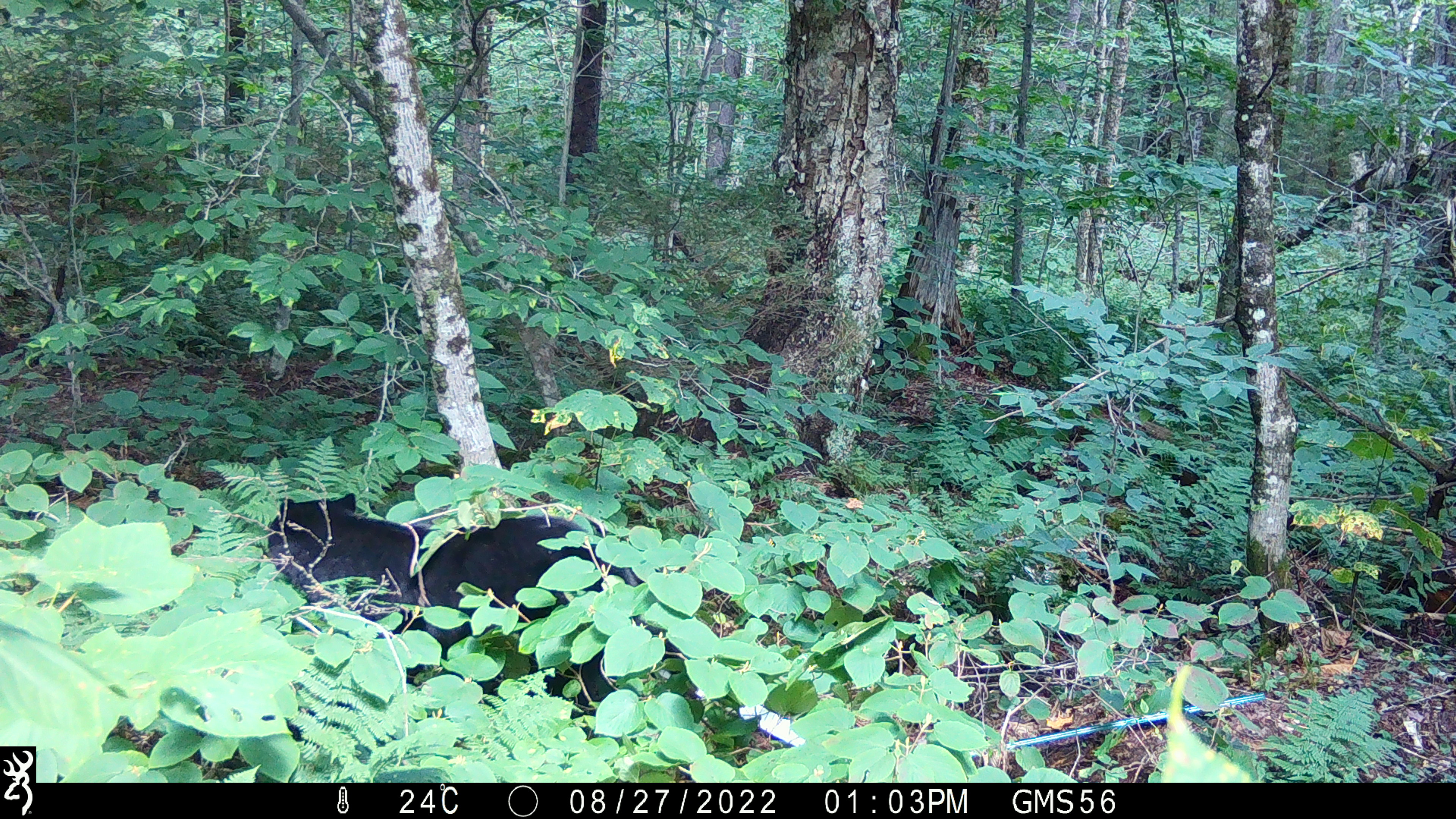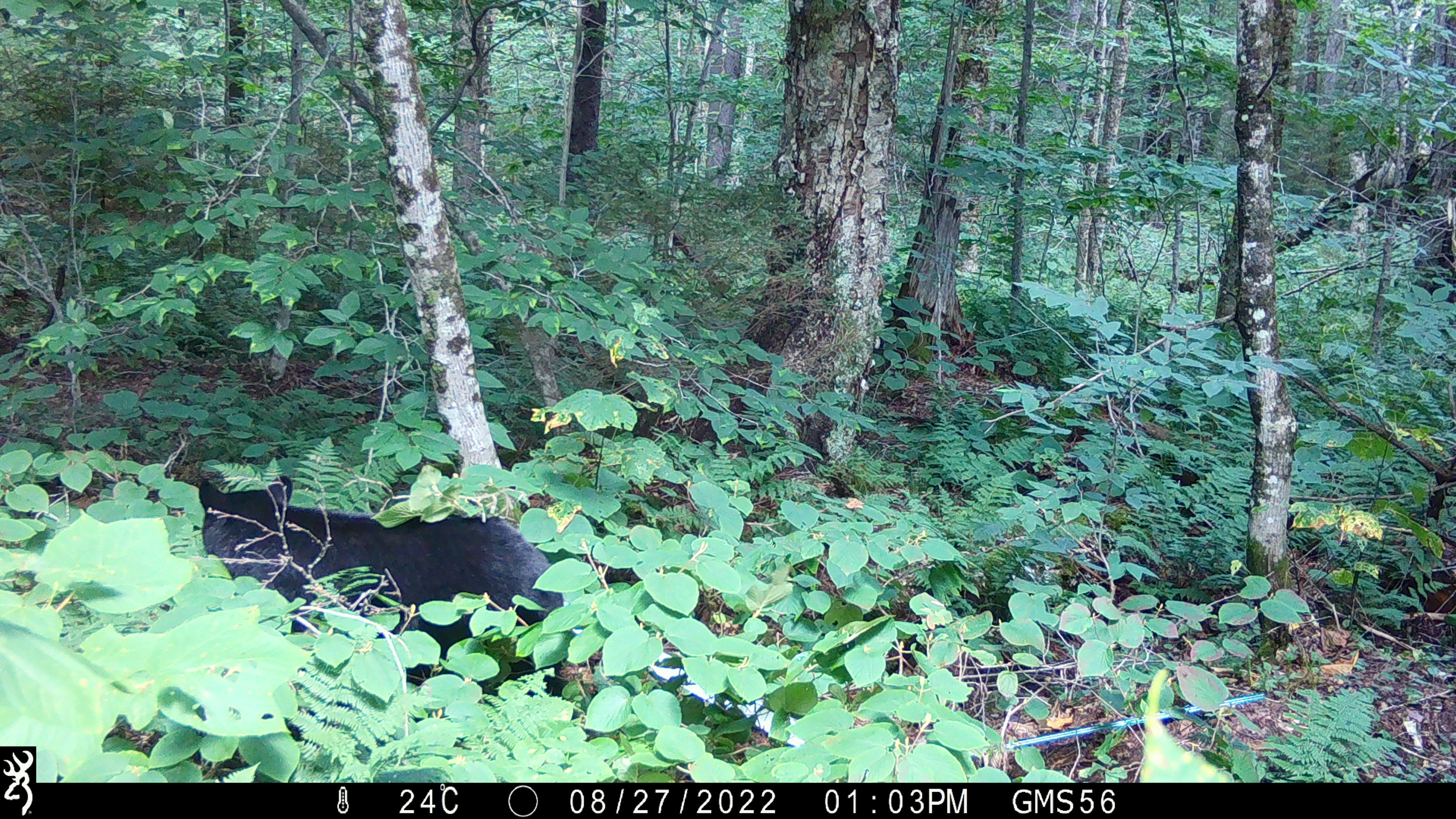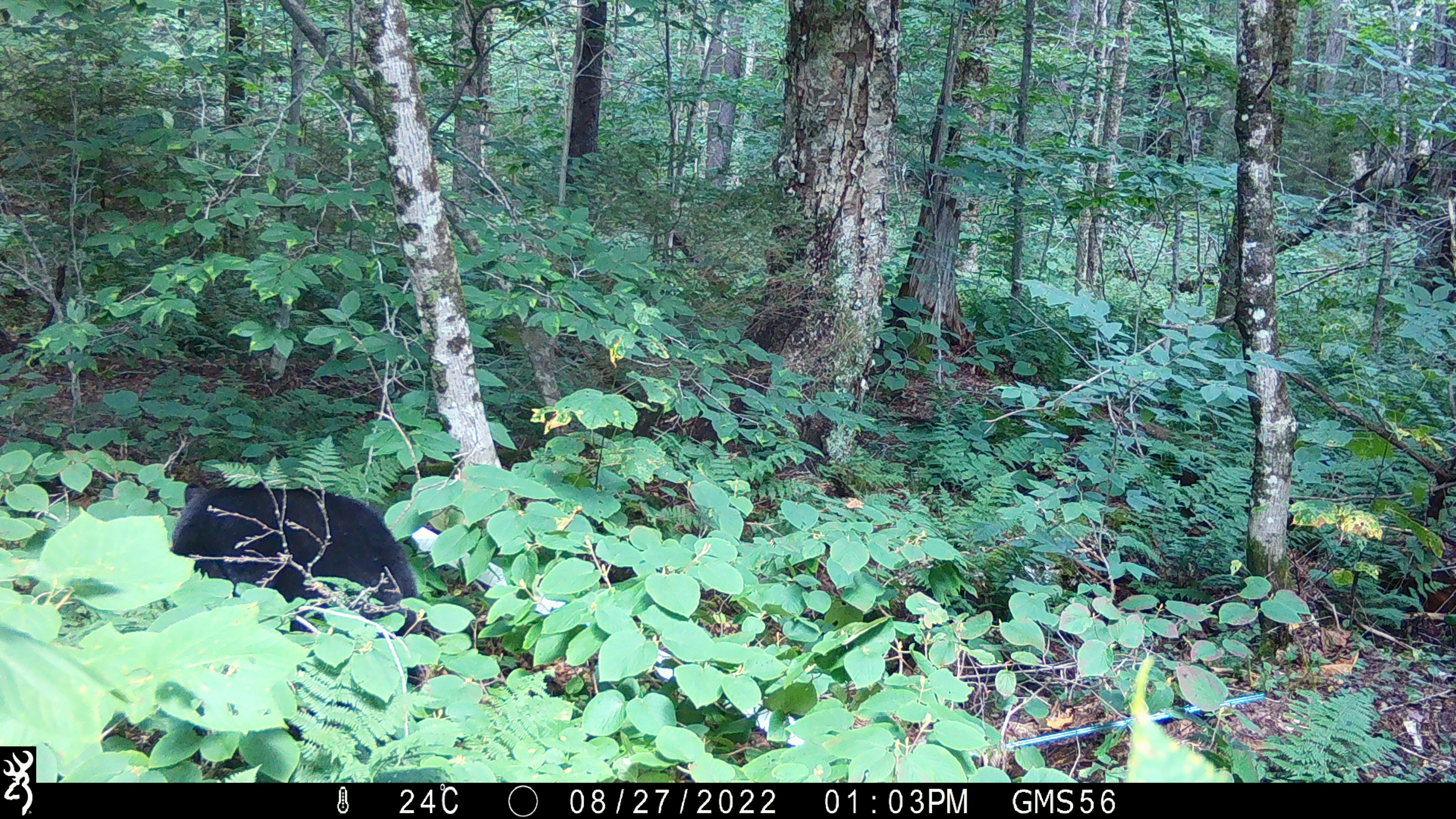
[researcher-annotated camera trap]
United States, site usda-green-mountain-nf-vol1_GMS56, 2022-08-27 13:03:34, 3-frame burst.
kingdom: Animalia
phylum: Chordata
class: Mammalia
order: Carnivora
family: Ursidae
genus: Ursus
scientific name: Ursus americanus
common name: black bear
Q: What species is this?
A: Black bear (Ursus americanus).